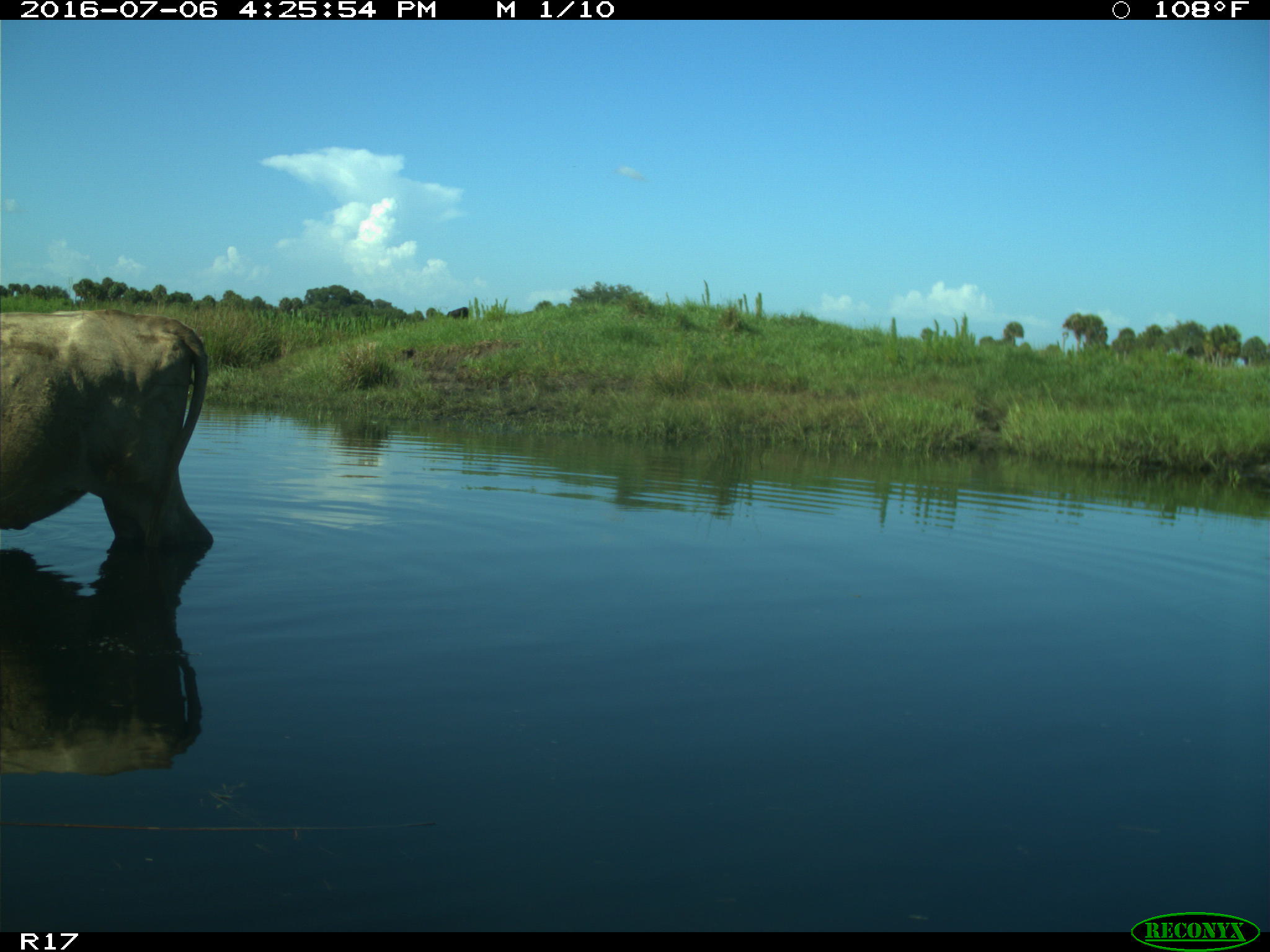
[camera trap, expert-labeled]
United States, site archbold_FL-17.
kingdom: Animalia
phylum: Chordata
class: Mammalia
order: Artiodactyla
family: Bovidae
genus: Bos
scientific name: Bos taurus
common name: domestic cow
Bos taurus (domestic cow).